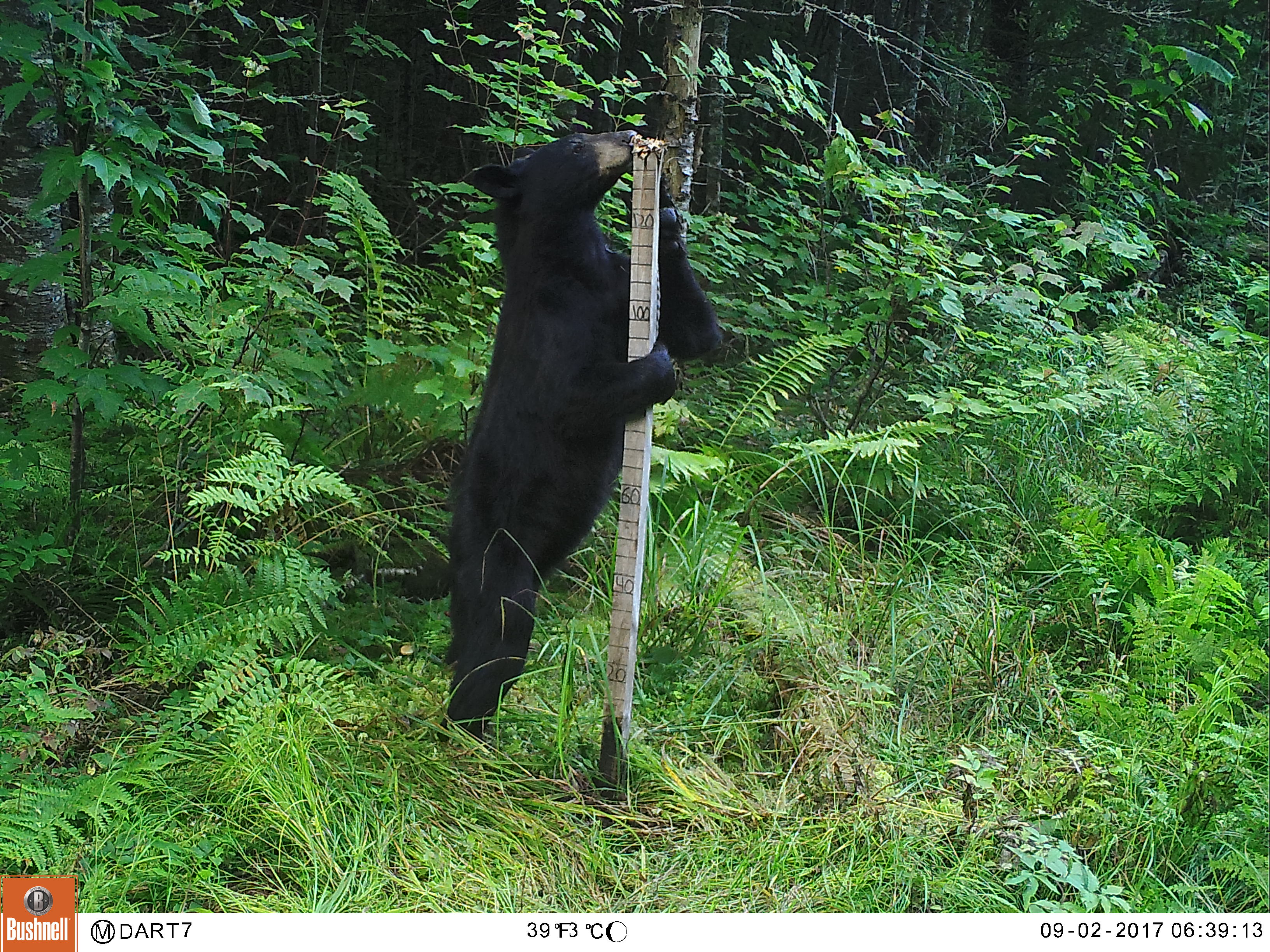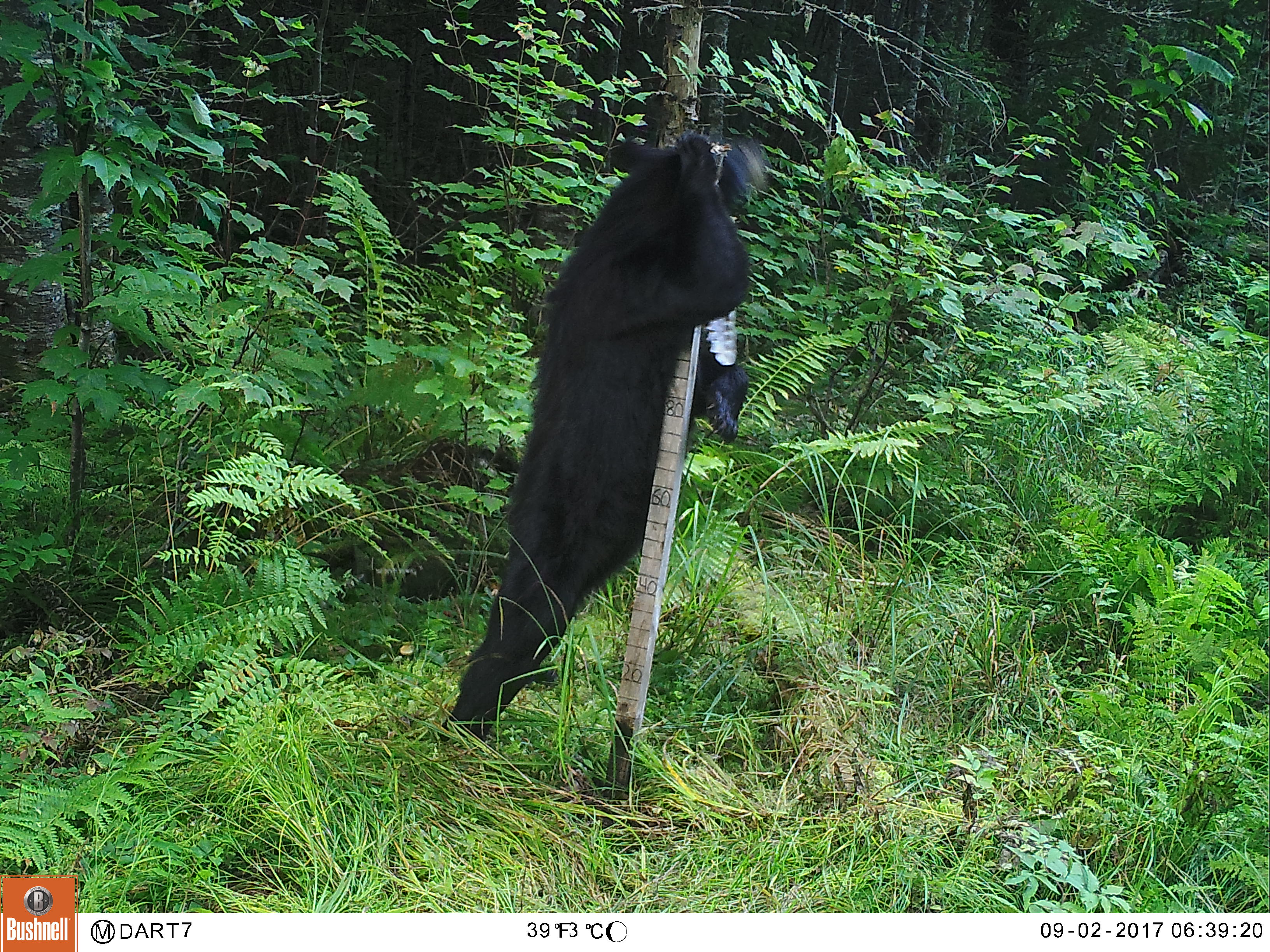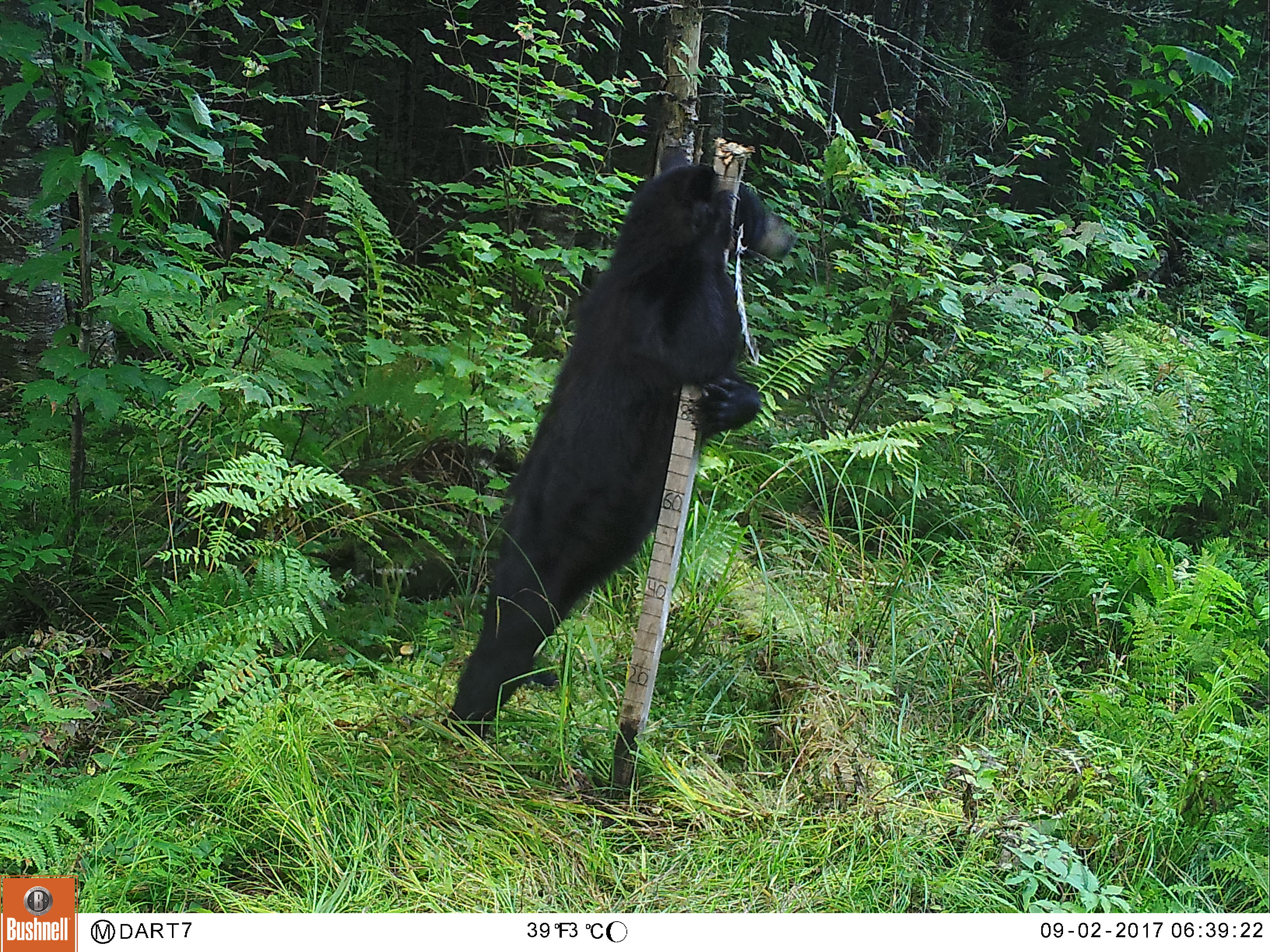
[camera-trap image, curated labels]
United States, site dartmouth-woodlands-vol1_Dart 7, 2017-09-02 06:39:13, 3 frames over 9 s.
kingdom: Animalia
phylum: Chordata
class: Mammalia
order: Carnivora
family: Ursidae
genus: Ursus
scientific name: Ursus americanus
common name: black bear